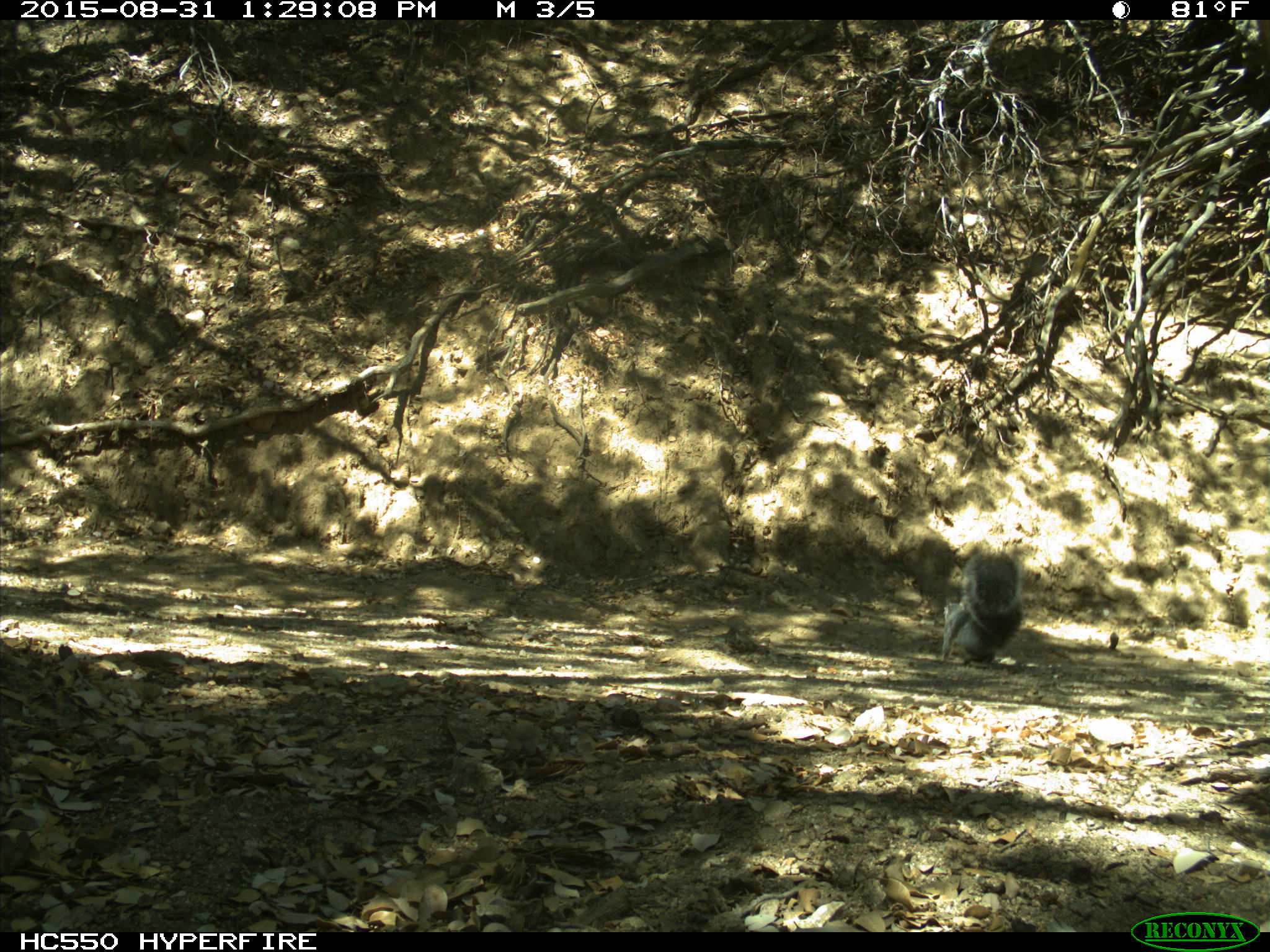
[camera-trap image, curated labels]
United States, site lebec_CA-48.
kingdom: Animalia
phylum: Chordata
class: Mammalia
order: Rodentia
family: Sciuridae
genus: Sciurus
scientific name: Sciurus carolinensis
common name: eastern gray squirrel